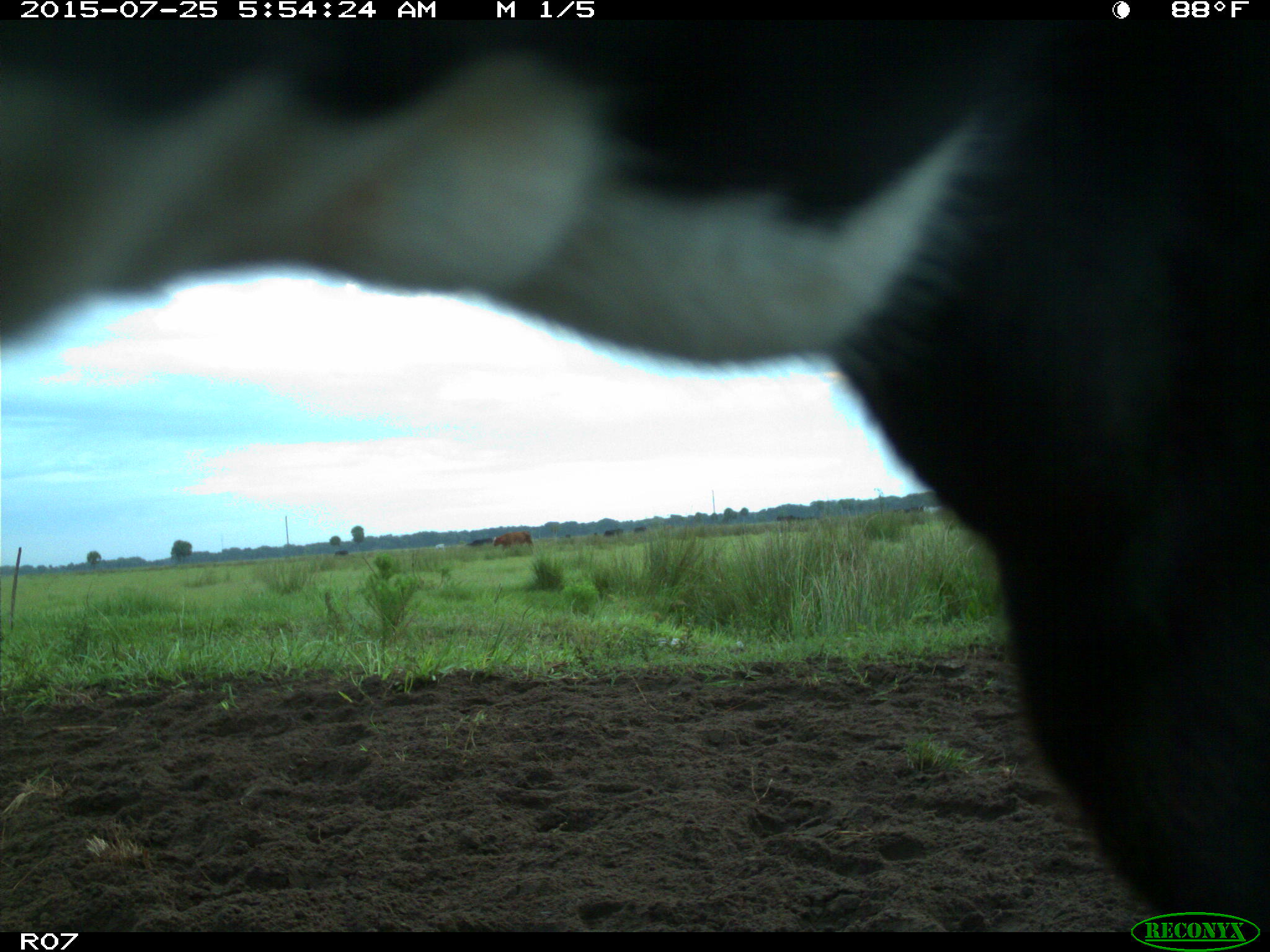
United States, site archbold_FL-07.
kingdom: Animalia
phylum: Chordata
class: Mammalia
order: Artiodactyla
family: Bovidae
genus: Bos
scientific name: Bos taurus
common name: domestic cow